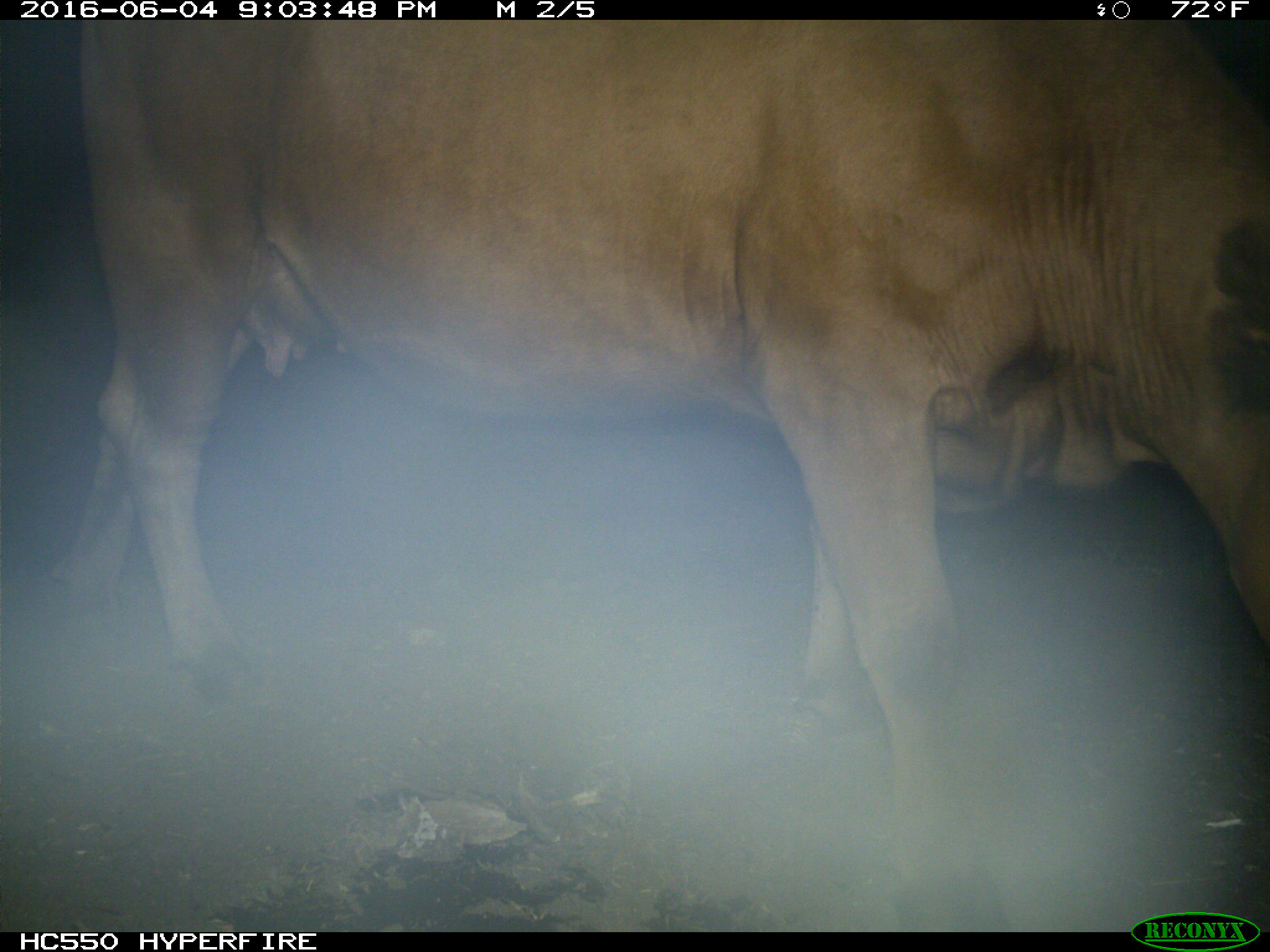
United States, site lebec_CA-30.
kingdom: Animalia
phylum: Chordata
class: Mammalia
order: Artiodactyla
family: Bovidae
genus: Bos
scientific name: Bos taurus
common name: domestic cow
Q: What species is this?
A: Bos taurus (domestic cow).